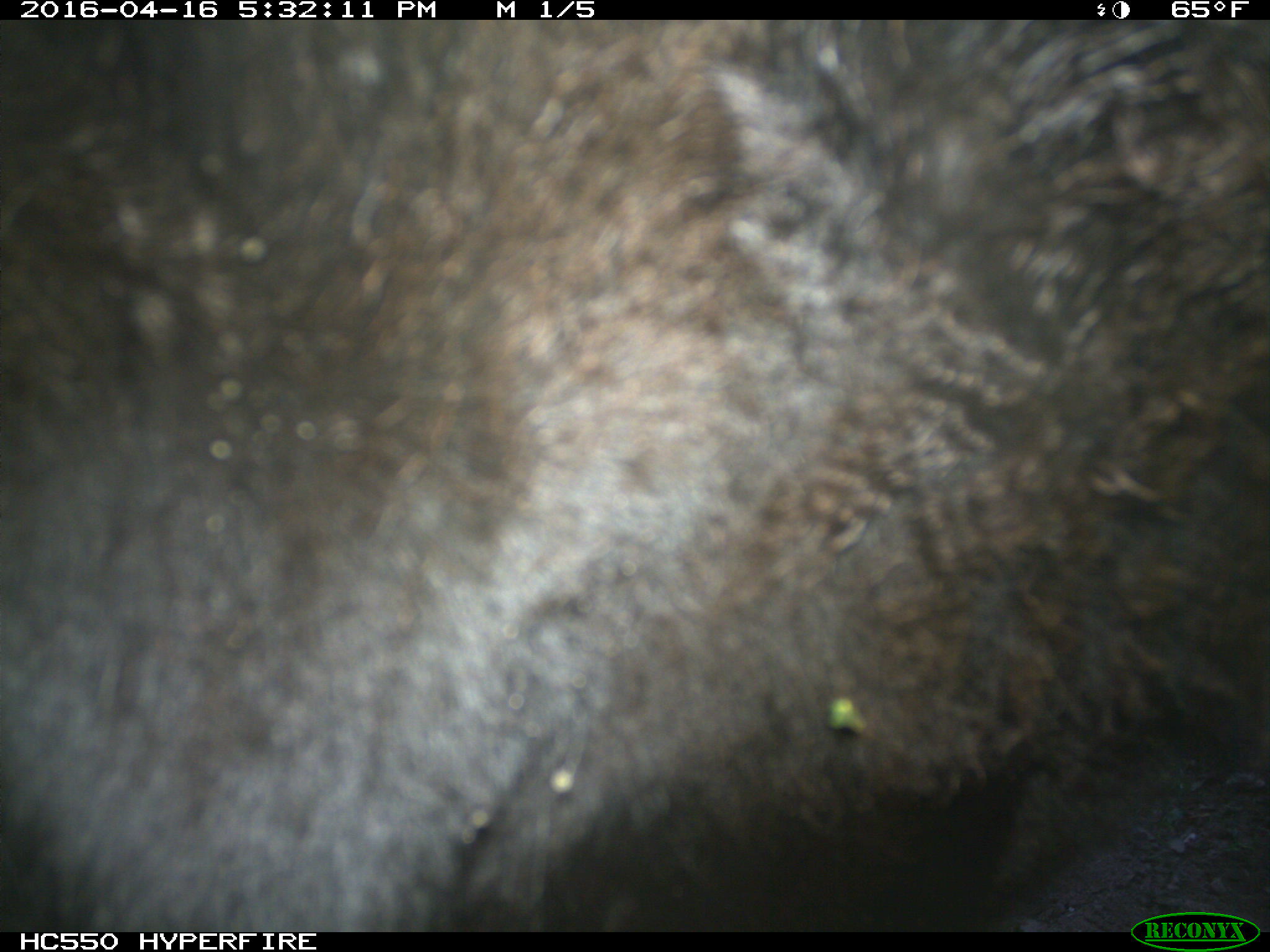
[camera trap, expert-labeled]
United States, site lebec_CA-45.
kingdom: Animalia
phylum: Chordata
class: Mammalia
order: Artiodactyla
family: Bovidae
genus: Bos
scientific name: Bos taurus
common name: domestic cow